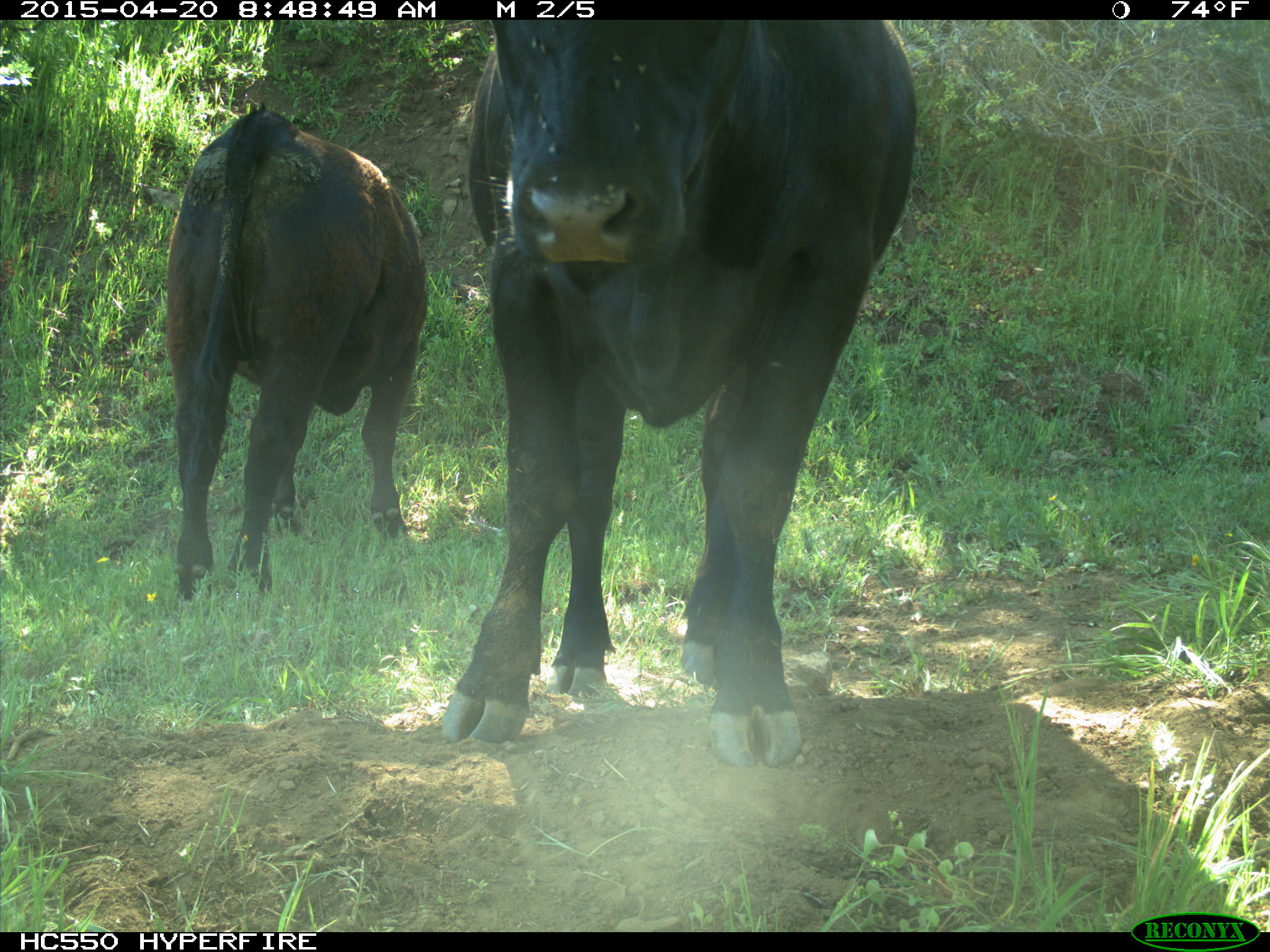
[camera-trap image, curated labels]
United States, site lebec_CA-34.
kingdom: Animalia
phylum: Chordata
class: Mammalia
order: Artiodactyla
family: Bovidae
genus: Bos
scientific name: Bos taurus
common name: domestic cow